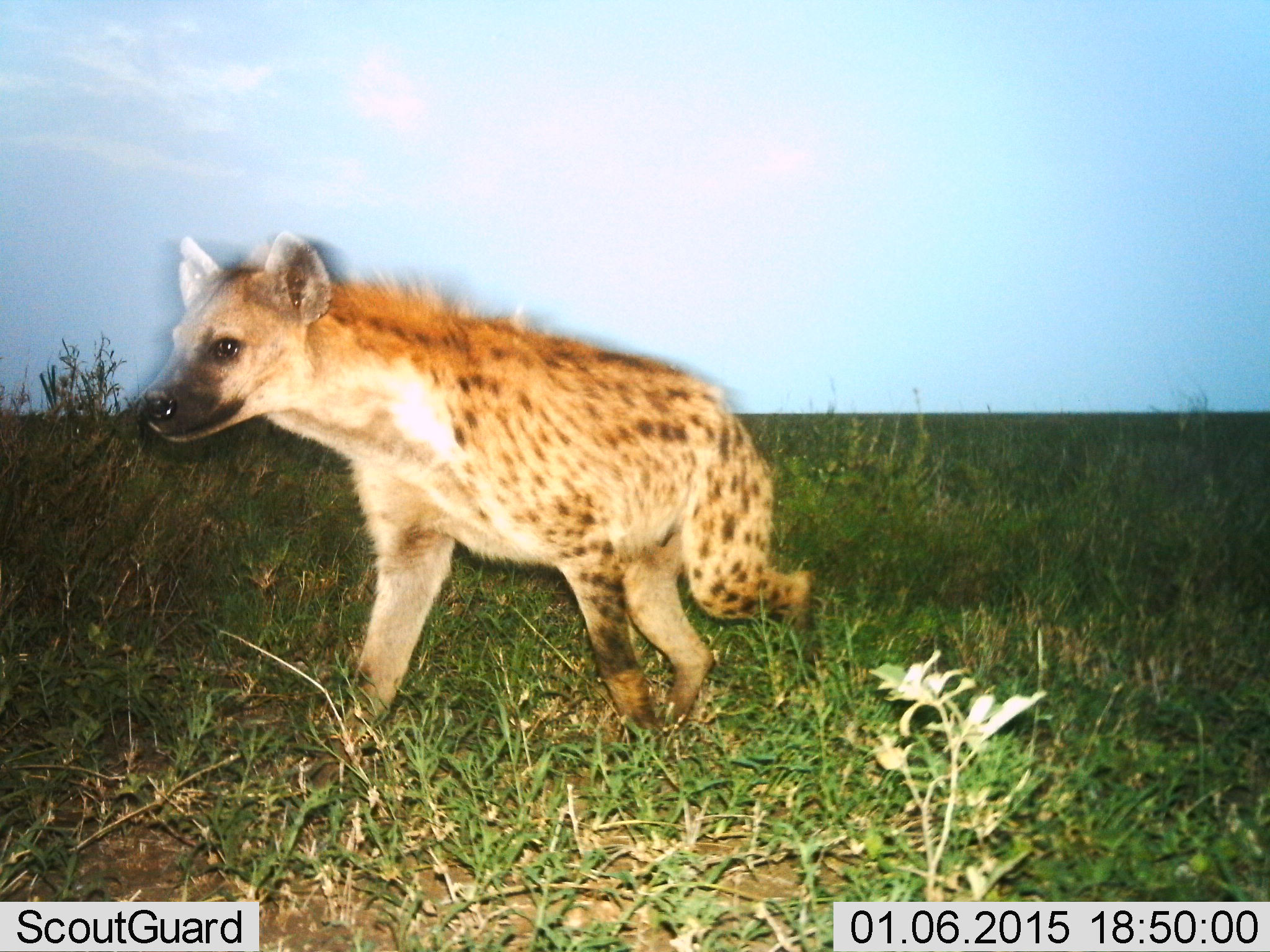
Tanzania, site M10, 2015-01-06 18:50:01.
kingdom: Animalia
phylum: Chordata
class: Mammalia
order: Carnivora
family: Hyaenidae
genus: Crocuta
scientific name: Crocuta crocuta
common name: spotted hyena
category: hyenaspotted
Hyenaspotted (spotted hyena) (Crocuta crocuta), count 1. Behavior (volunteer vote fractions): standing 0%, resting 0%, moving 100%, interacting 0%. Young present (vote fraction): 0%. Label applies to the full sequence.